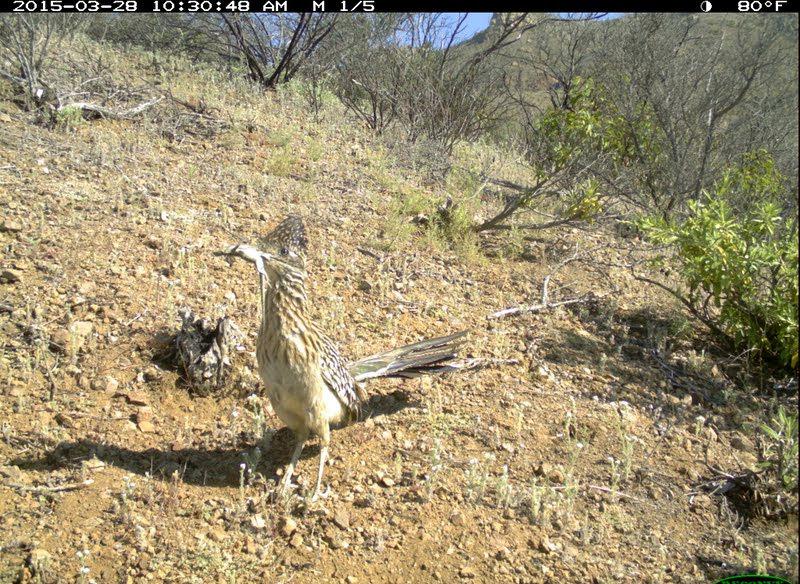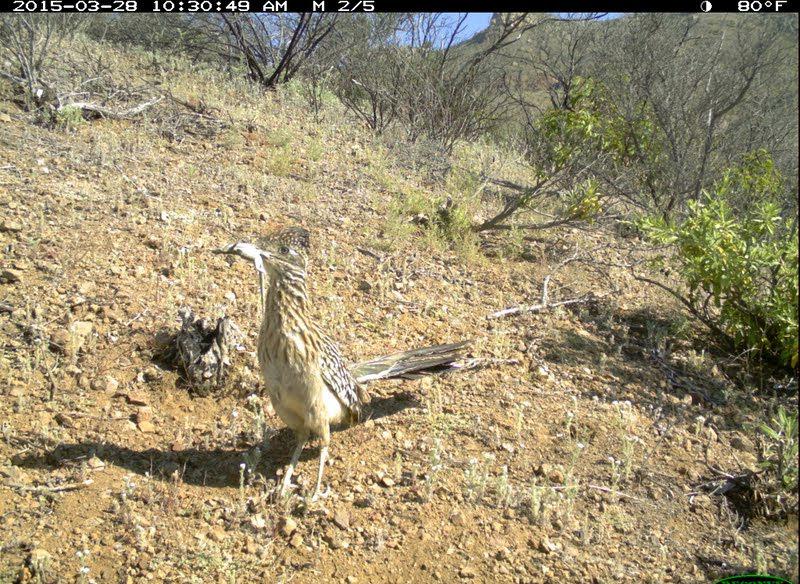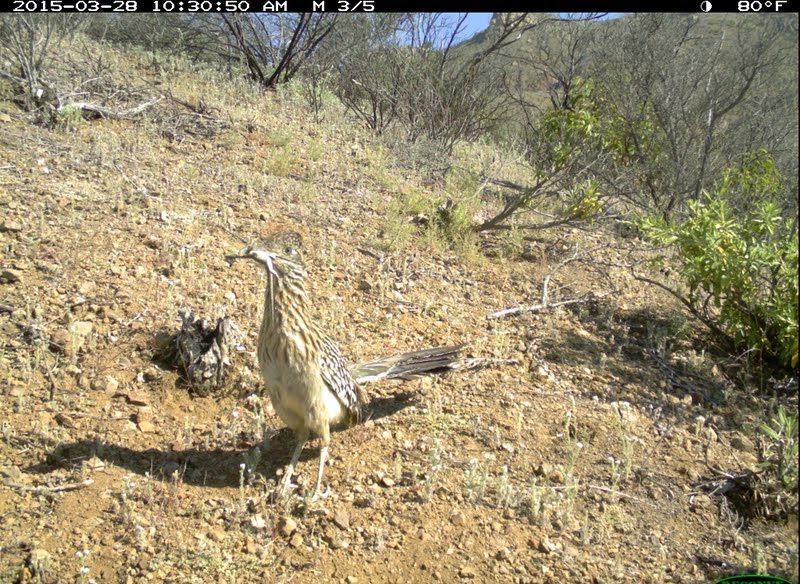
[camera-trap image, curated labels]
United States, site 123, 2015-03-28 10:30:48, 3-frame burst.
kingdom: Animalia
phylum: Chordata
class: Aves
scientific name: Aves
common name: bird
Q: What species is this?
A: Bird (Aves).